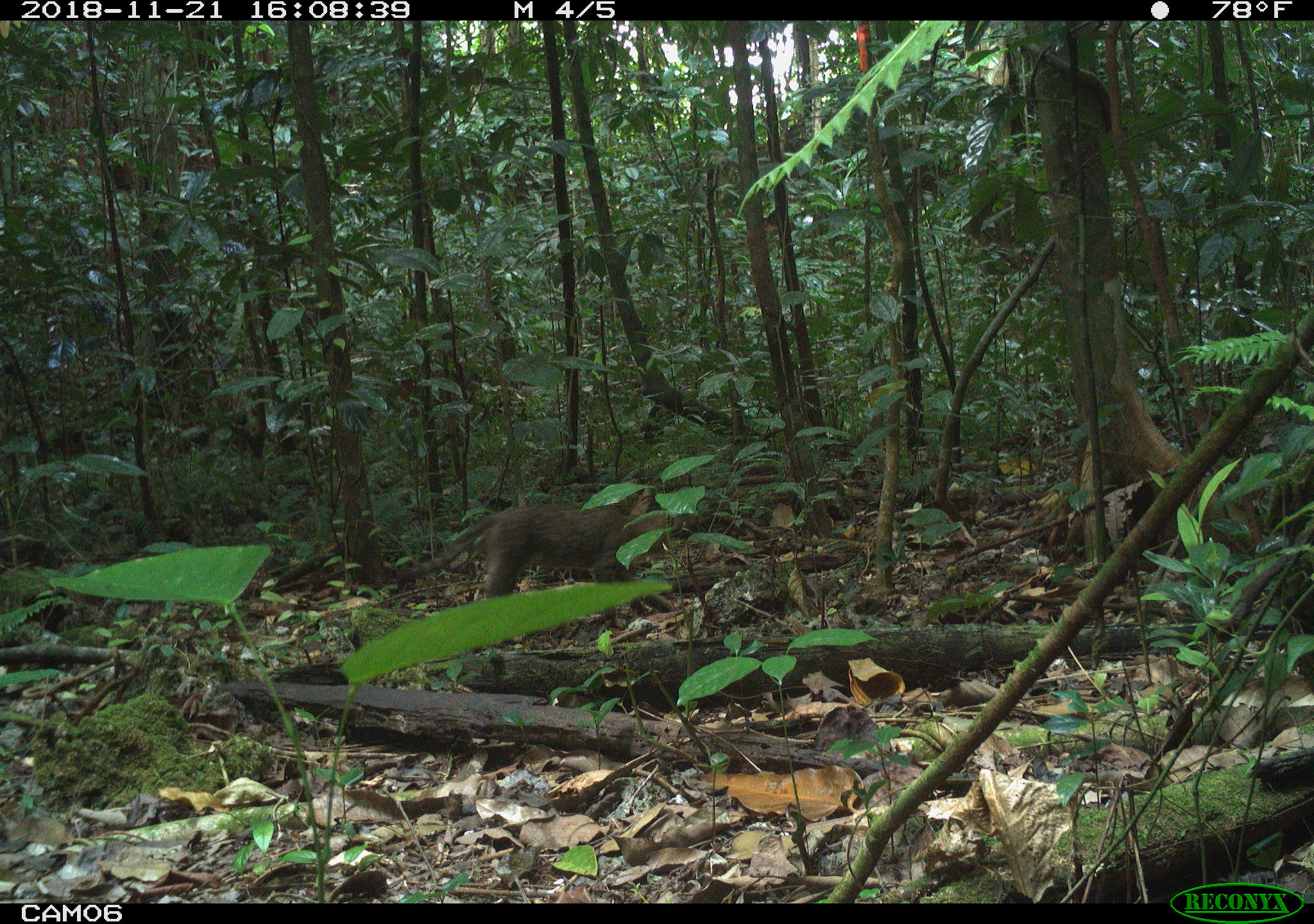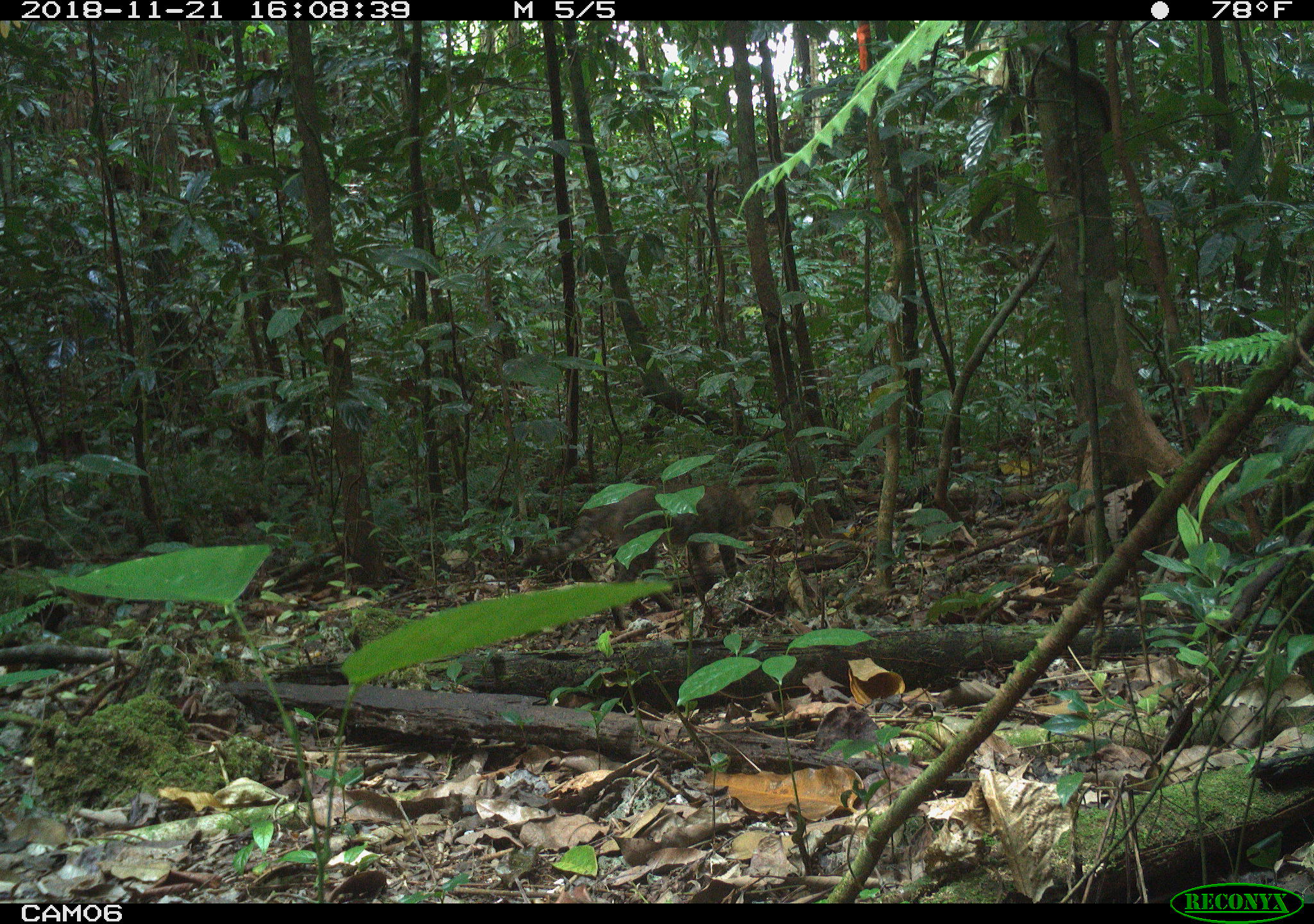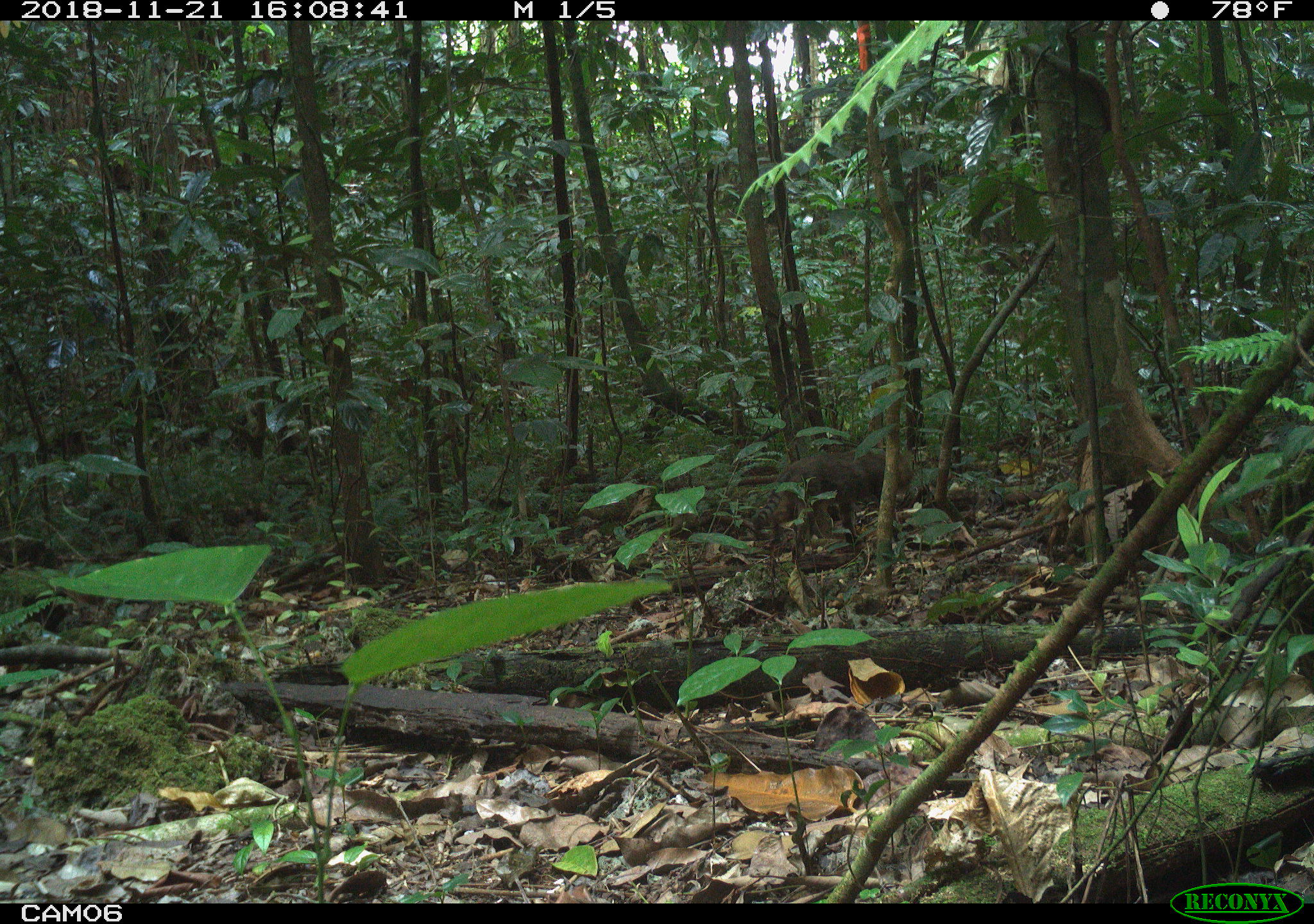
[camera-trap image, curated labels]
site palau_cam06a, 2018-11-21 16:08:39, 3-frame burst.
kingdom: Animalia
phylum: Chordata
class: Mammalia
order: Carnivora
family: Felidae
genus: Felis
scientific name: Felis catus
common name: cat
Cat (Felis catus).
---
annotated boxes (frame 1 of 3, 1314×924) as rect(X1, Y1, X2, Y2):
cat: rect(389, 499, 651, 607)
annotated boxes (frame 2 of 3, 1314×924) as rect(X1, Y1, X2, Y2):
cat: rect(538, 479, 769, 574)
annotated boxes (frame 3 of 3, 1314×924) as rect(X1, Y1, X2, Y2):
cat: rect(752, 441, 930, 558)